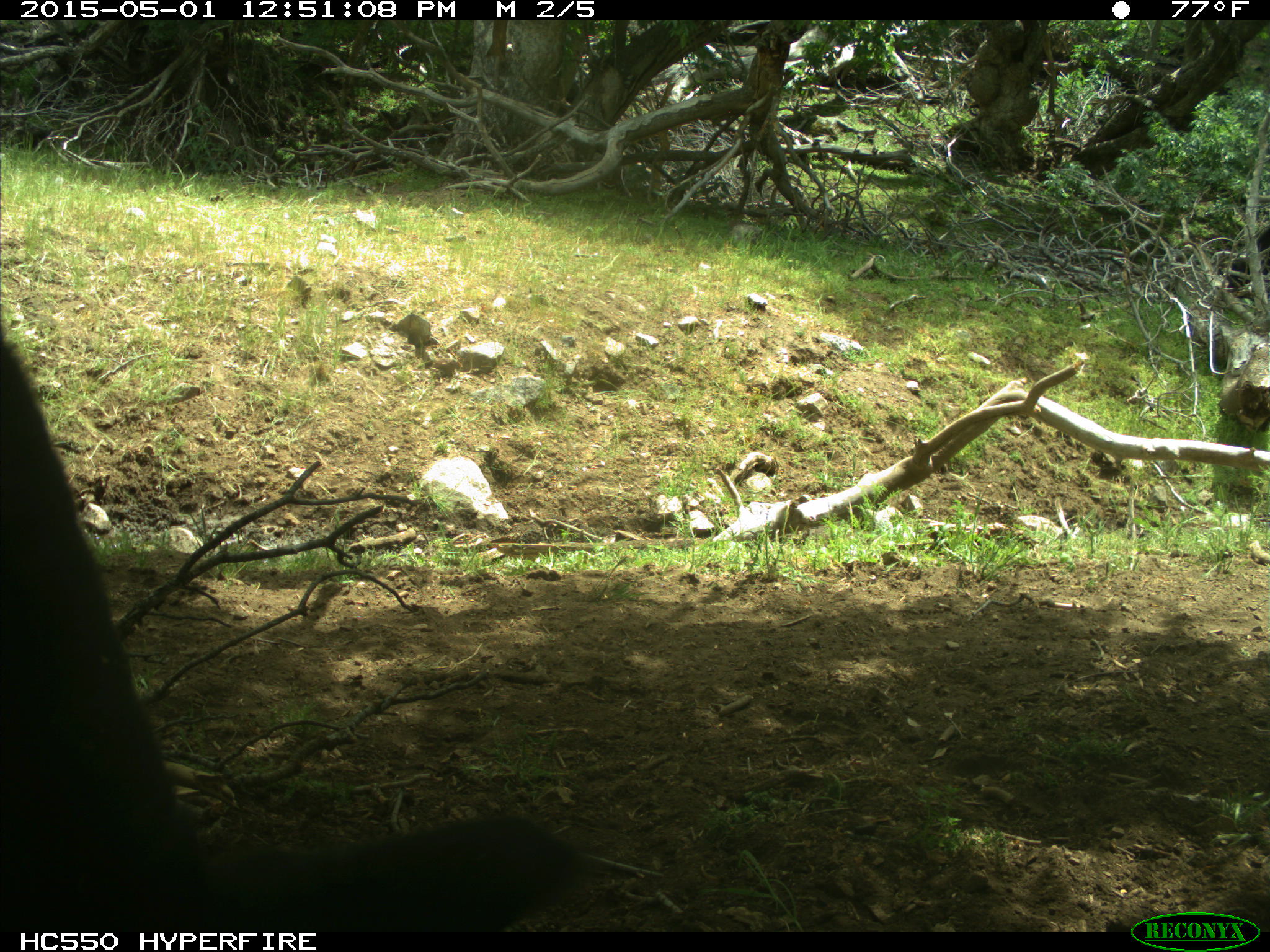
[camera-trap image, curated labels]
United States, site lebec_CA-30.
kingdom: Animalia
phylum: Chordata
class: Mammalia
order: Artiodactyla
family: Bovidae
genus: Bos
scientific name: Bos taurus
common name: domestic cow